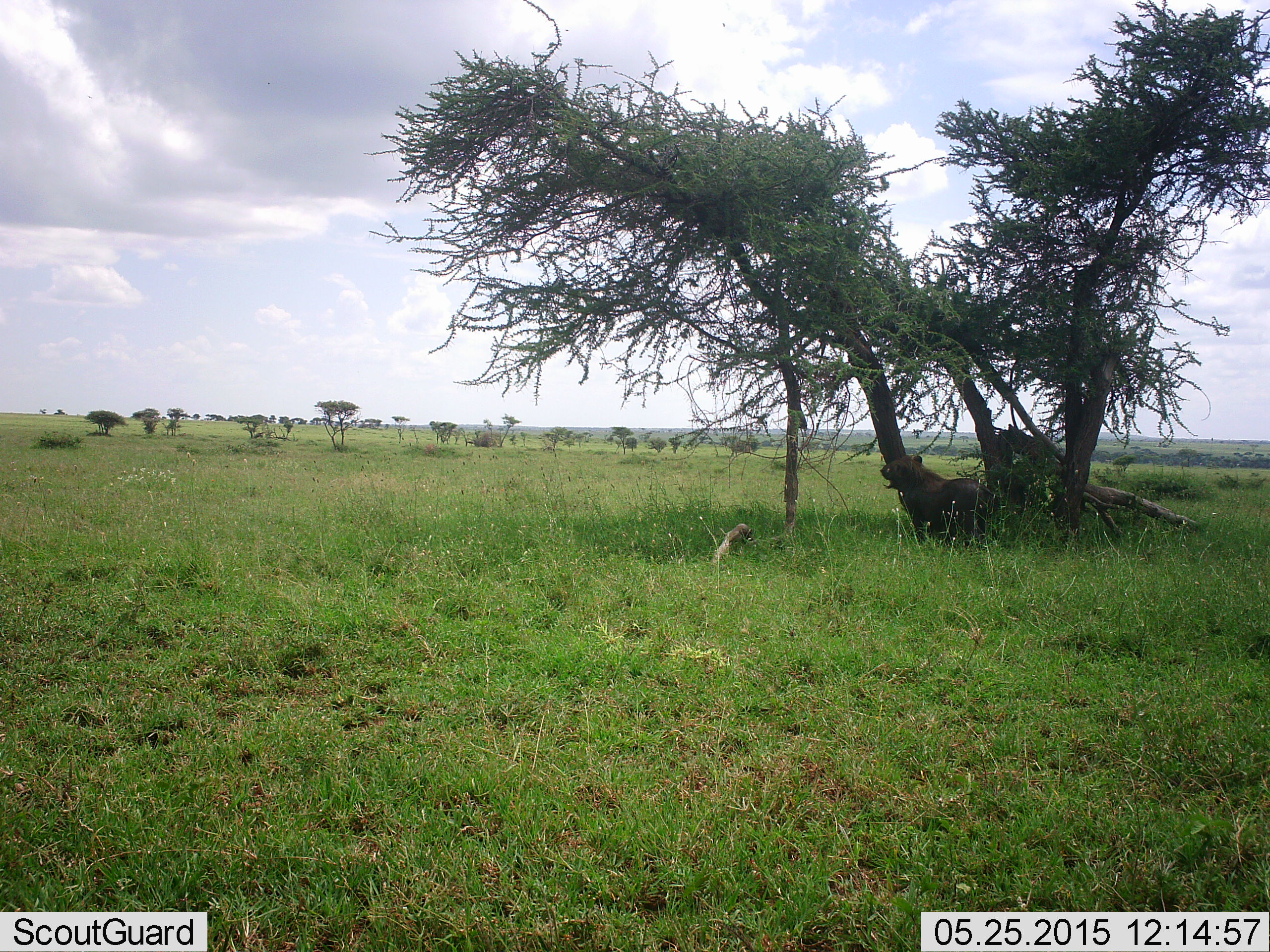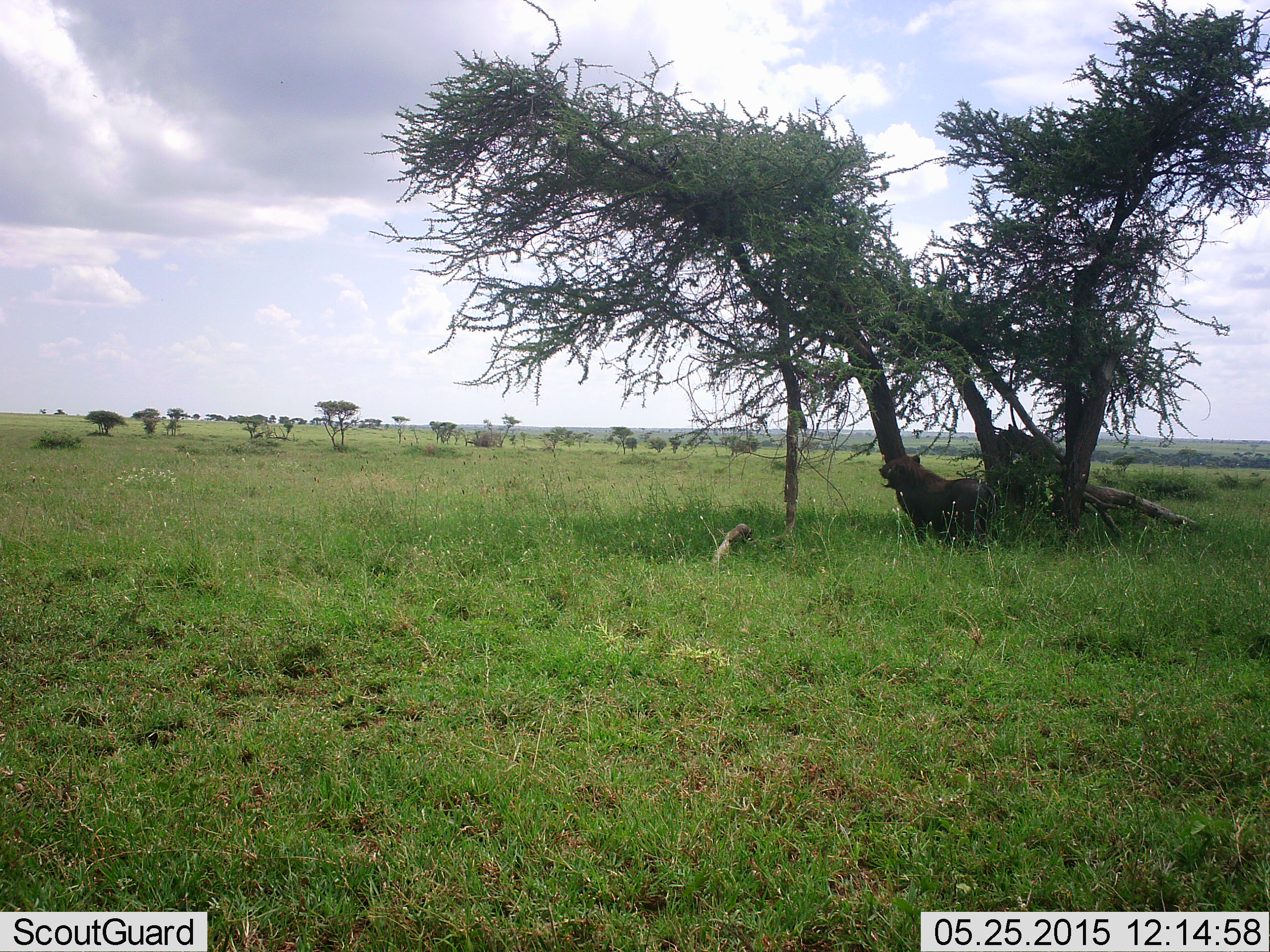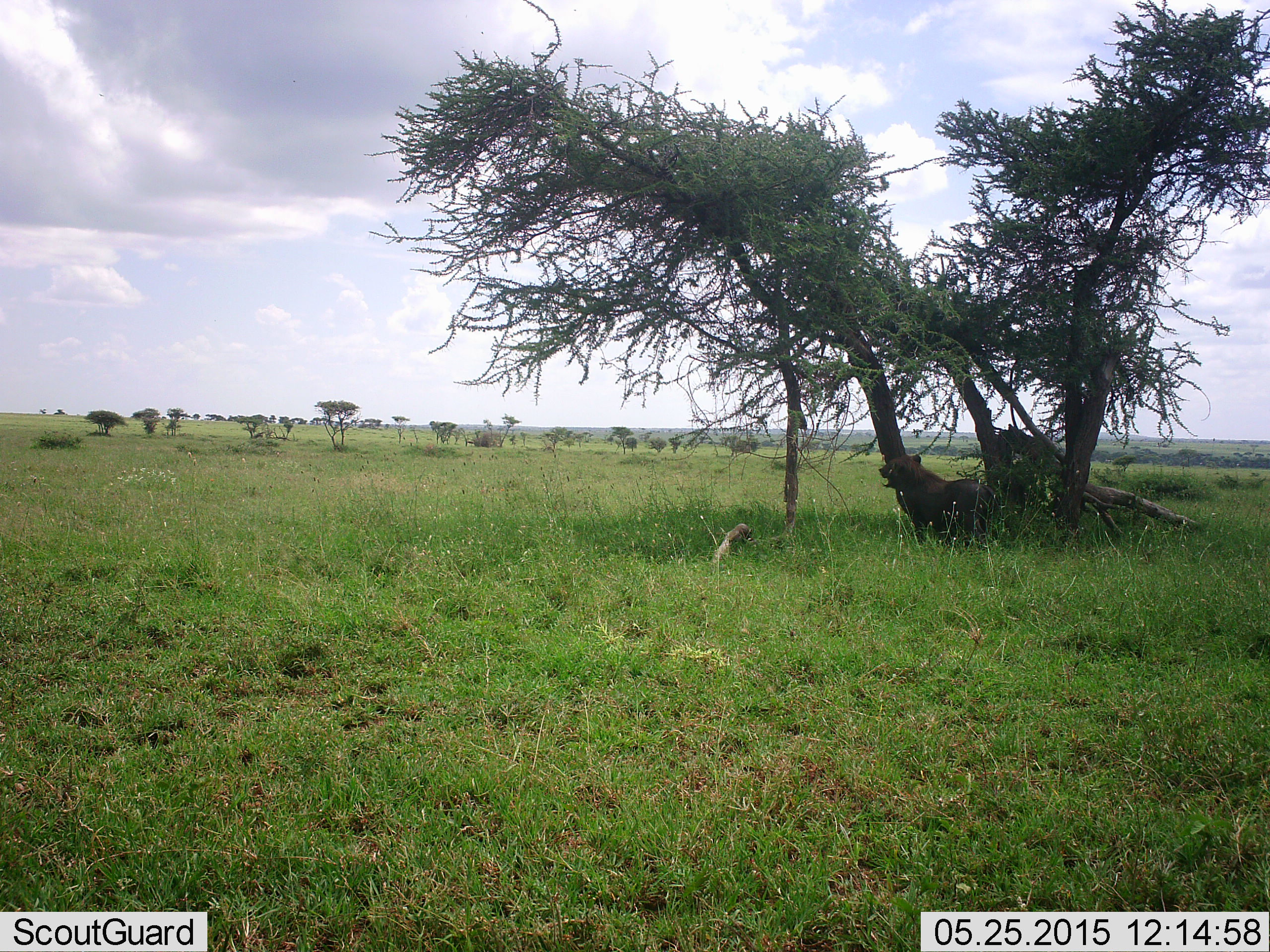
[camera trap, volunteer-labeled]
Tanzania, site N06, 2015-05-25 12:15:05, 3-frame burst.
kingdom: Animalia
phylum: Chordata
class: Mammalia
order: Artiodactyla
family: Suidae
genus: Phacochoerus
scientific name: Phacochoerus africanus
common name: warthog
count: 1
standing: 100%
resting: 0%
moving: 0%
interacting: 0%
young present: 0%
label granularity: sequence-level